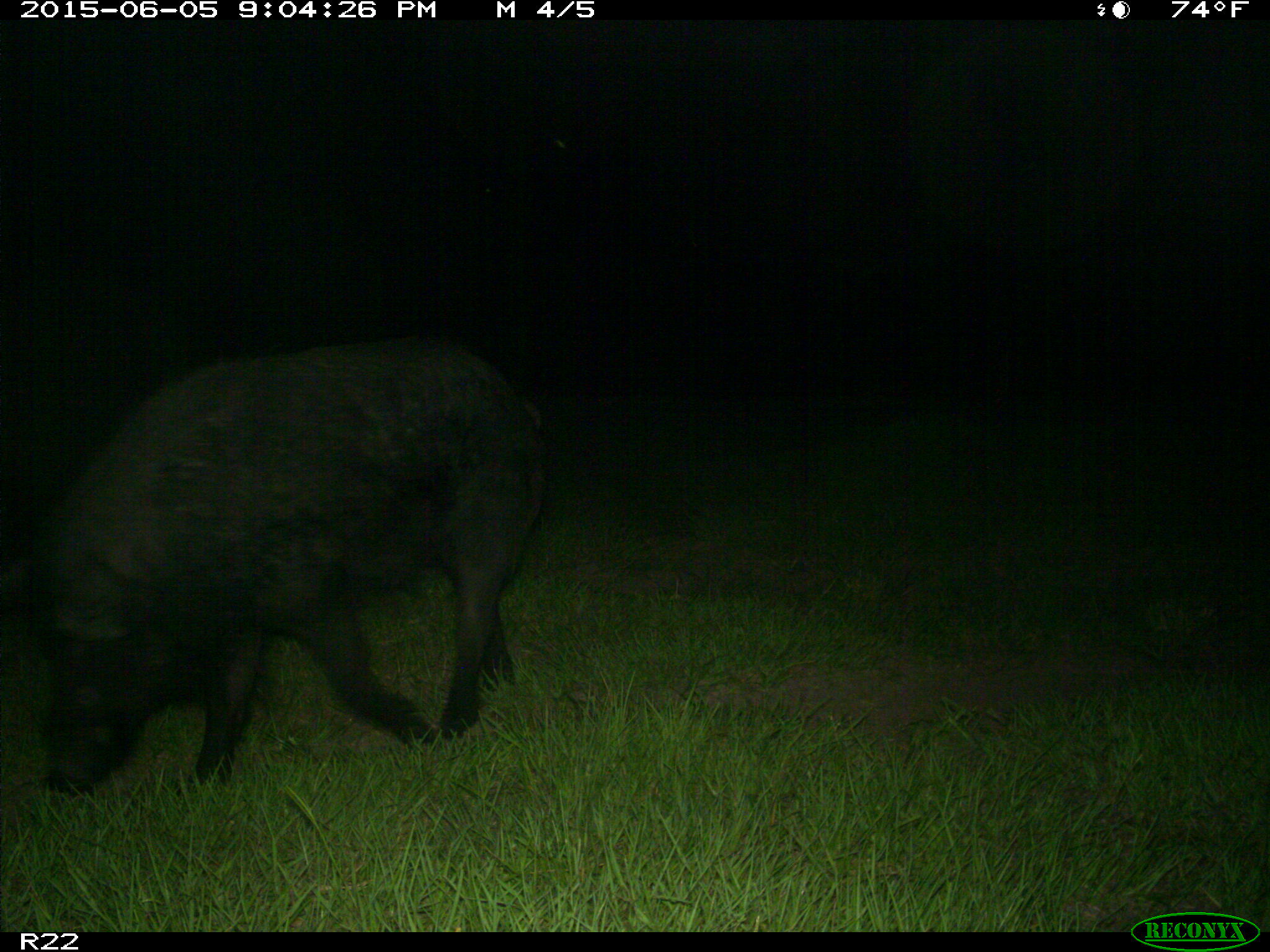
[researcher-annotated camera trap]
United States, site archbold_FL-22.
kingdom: Animalia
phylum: Chordata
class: Aves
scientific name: Aves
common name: birds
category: unidentified bird